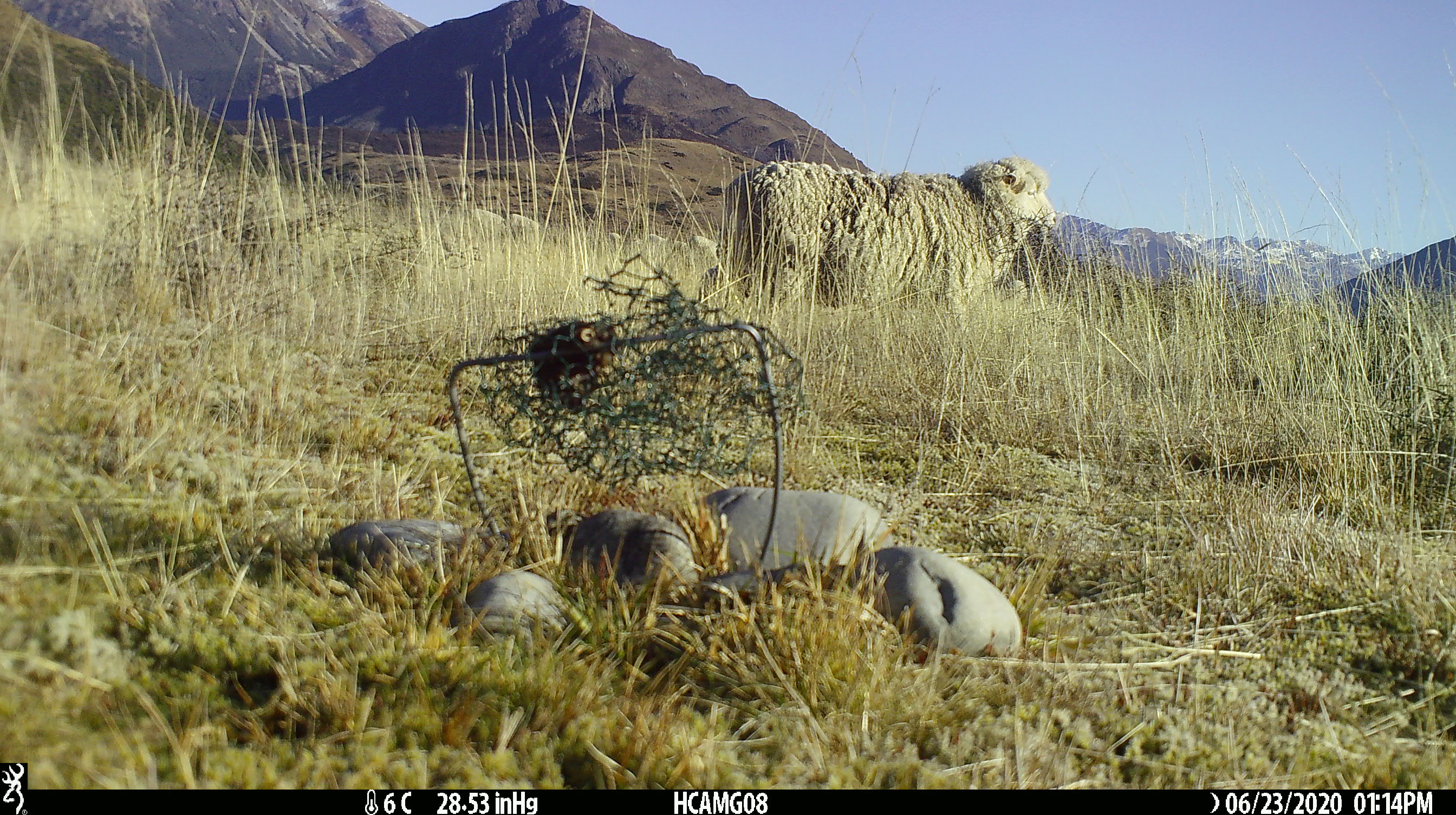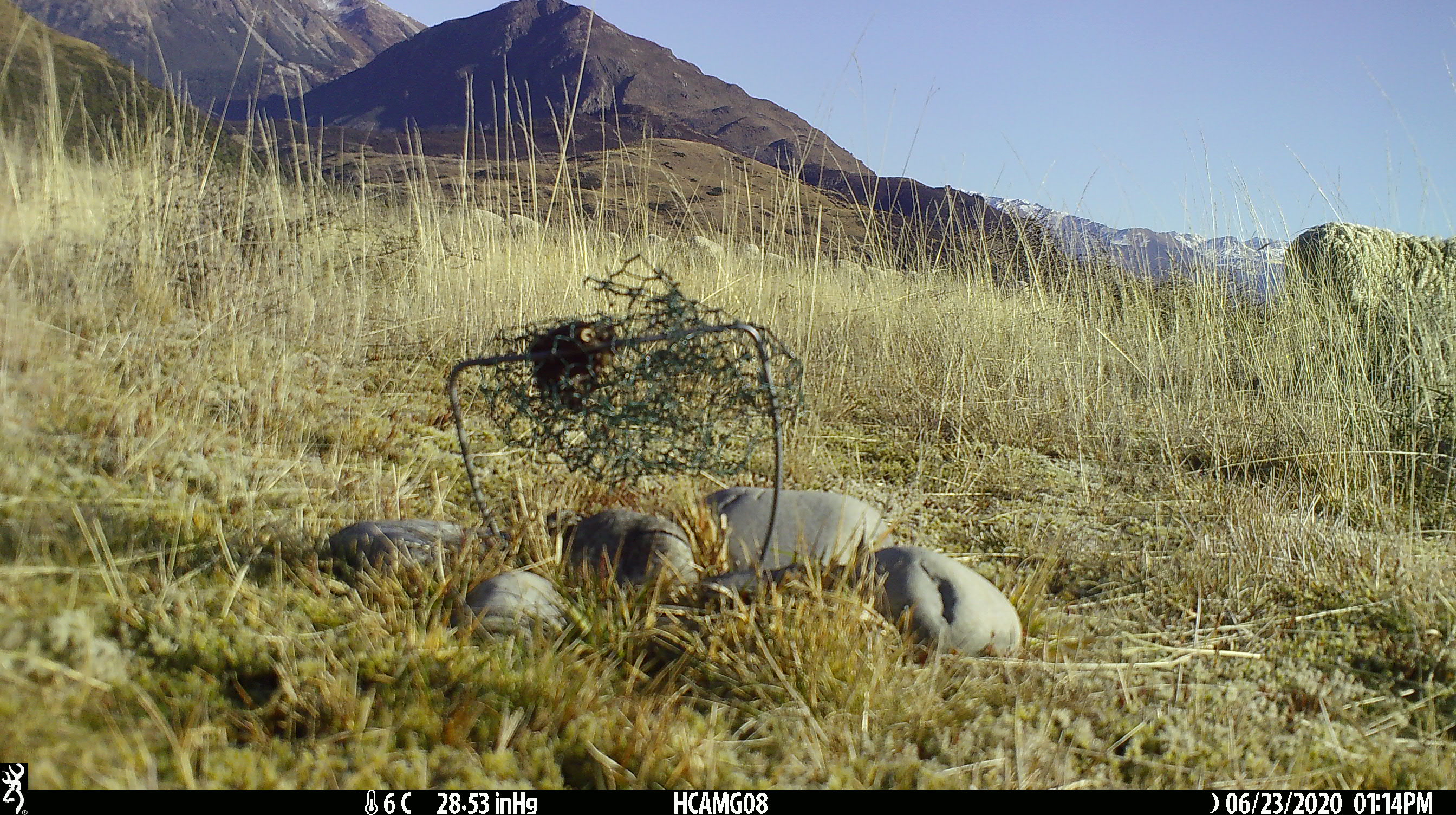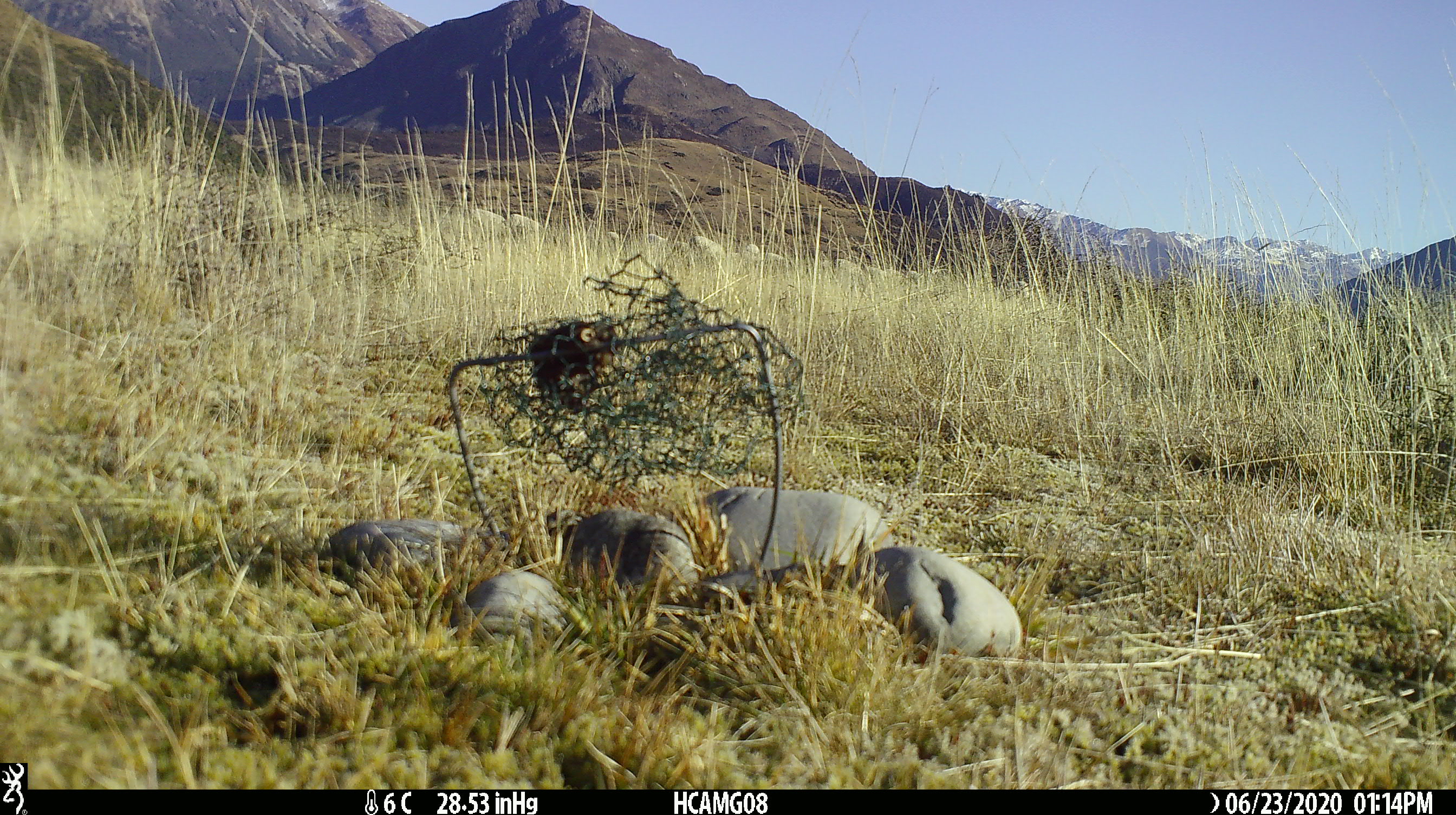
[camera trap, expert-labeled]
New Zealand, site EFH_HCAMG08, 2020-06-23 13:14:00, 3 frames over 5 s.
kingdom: Animalia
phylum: Chordata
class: Mammalia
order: Artiodactyla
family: Bovidae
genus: Ovis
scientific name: Ovis aries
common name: domestic sheep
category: sheep